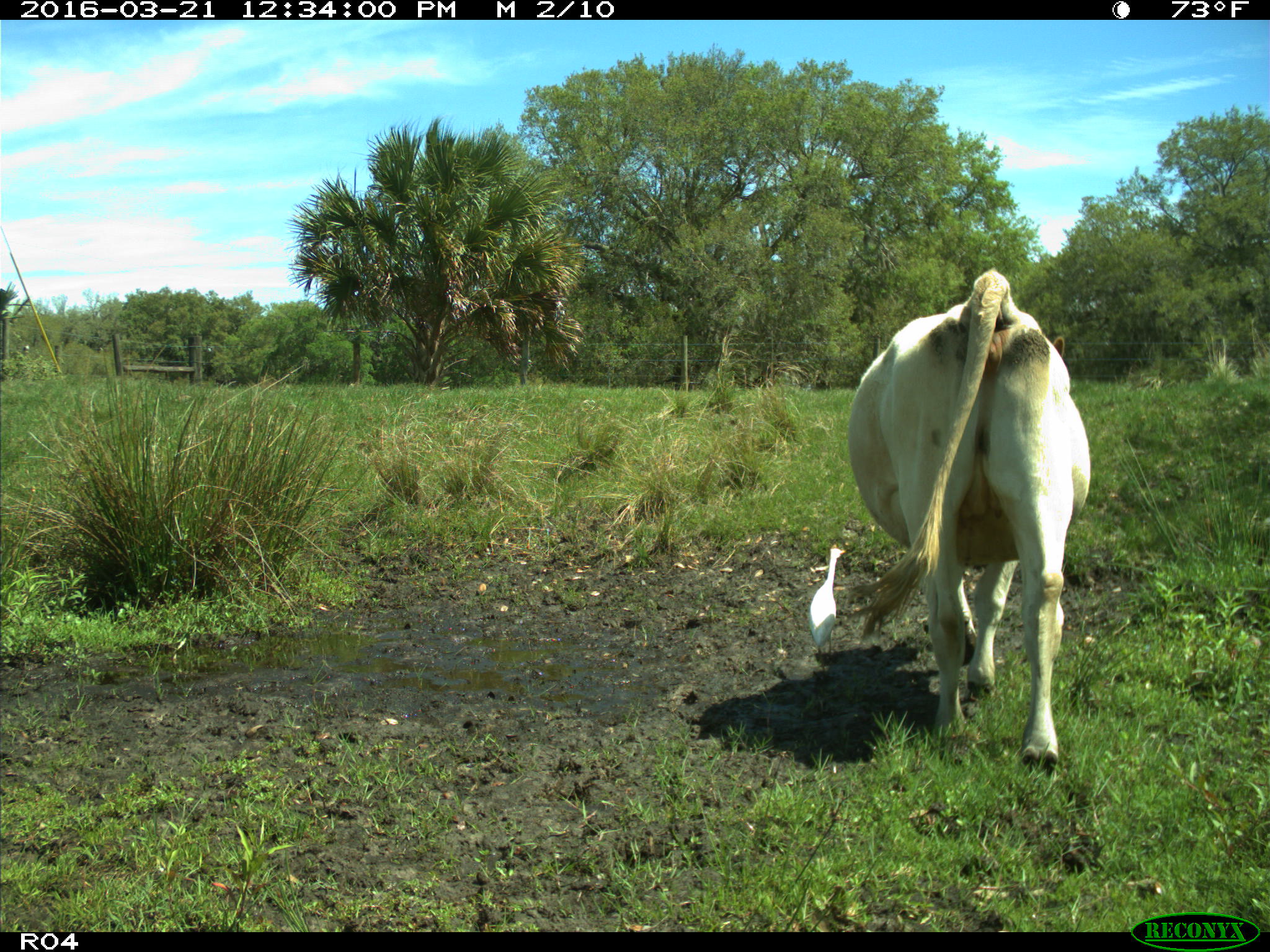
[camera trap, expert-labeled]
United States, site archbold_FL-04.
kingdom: Animalia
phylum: Chordata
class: Mammalia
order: Artiodactyla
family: Bovidae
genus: Bos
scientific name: Bos taurus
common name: domestic cow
Bos taurus (domestic cow).